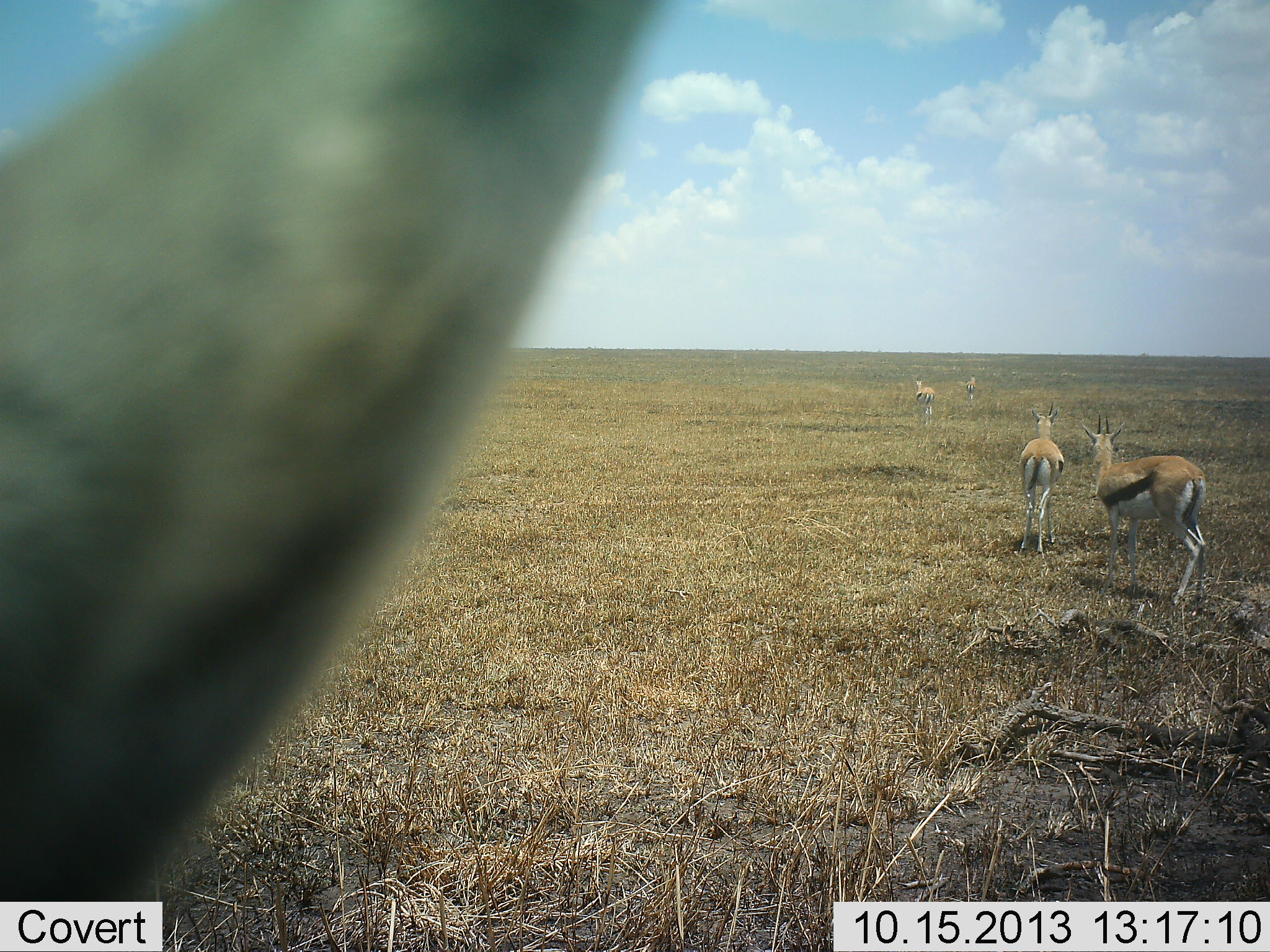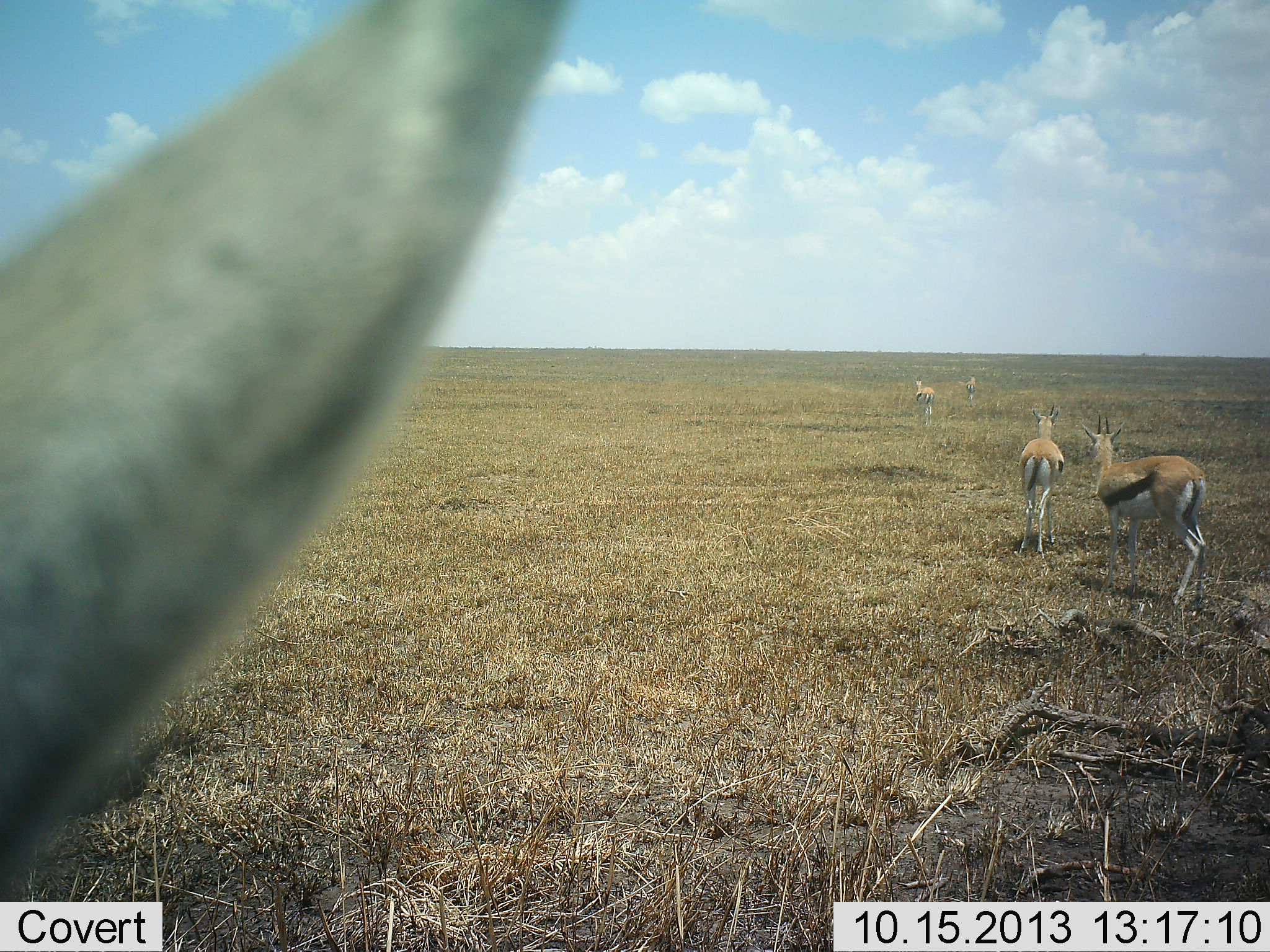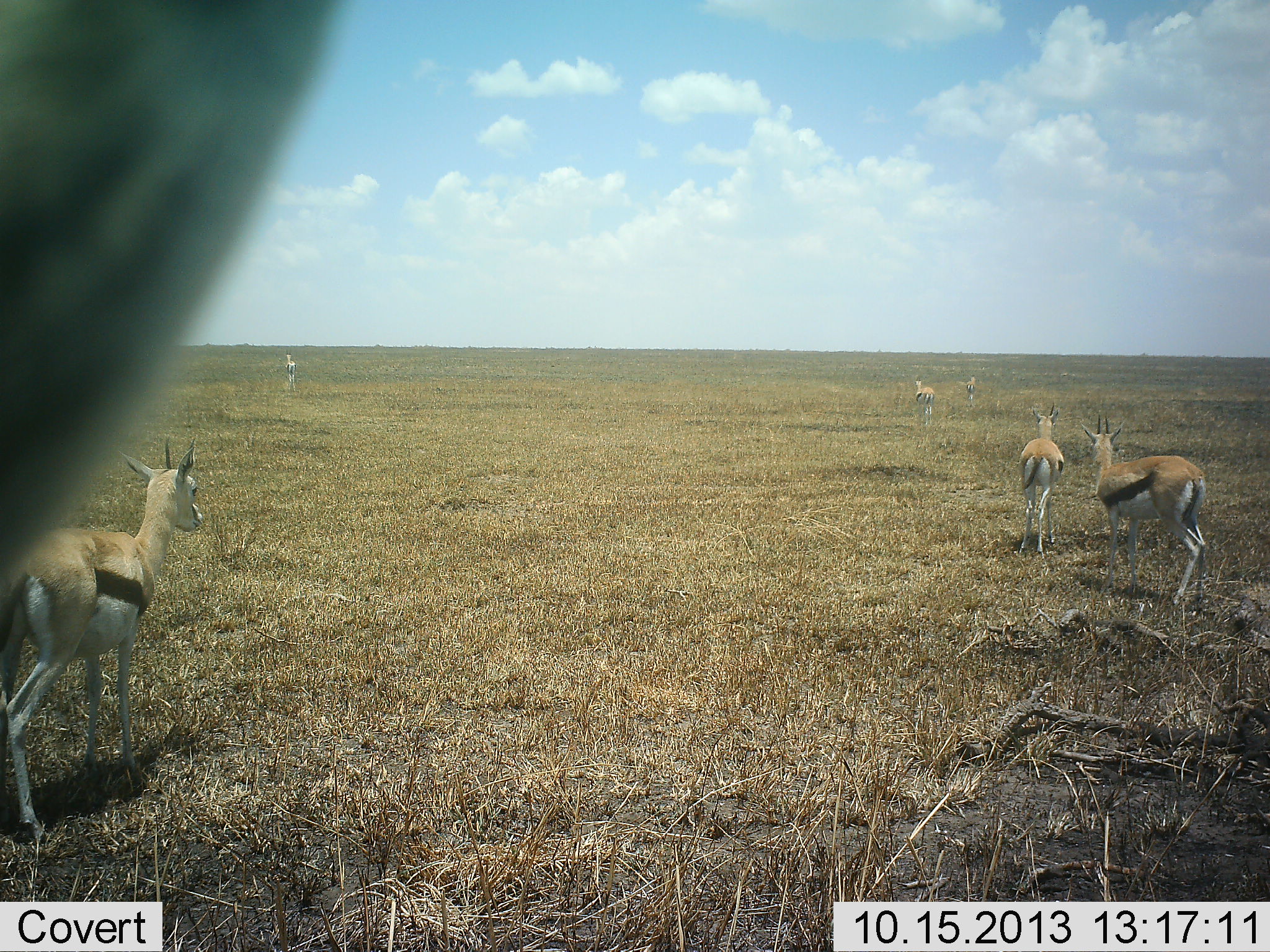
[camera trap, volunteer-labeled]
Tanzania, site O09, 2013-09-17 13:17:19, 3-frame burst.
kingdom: Animalia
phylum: Chordata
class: Mammalia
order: Artiodactyla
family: Bovidae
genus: Eudorcas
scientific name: Eudorcas thomsonii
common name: thomson's gazelle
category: gazellethomsons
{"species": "gazellethomsons (thomson's gazelle) (Eudorcas thomsonii)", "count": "6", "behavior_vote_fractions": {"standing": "79%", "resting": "0%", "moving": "29%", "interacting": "0%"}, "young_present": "0%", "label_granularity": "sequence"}